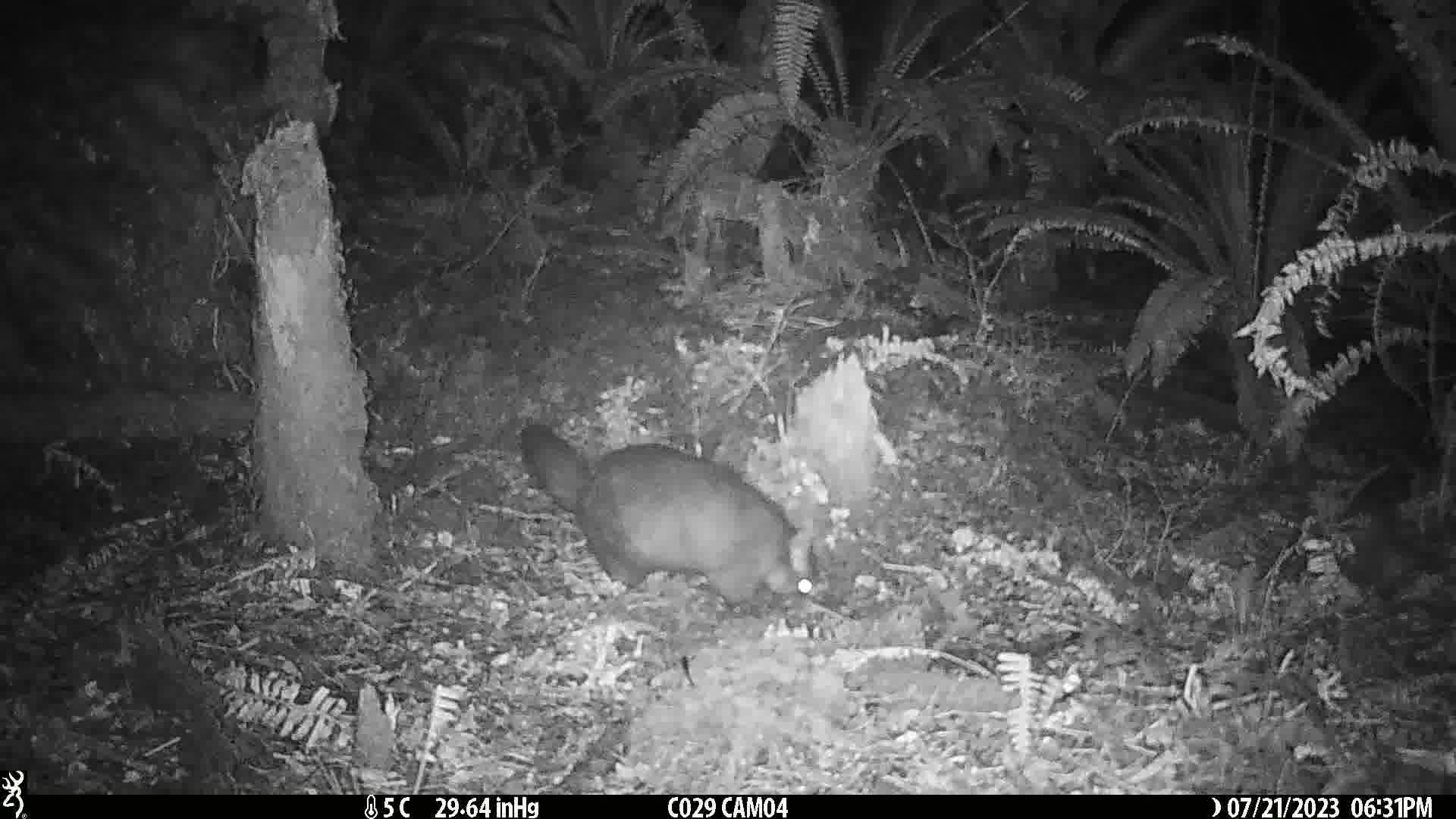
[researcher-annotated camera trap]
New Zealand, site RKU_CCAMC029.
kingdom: Animalia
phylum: Chordata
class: Mammalia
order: Diprotodontia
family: Phalangeridae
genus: Trichosurus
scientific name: Trichosurus vulpecula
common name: common brushtail possum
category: possum